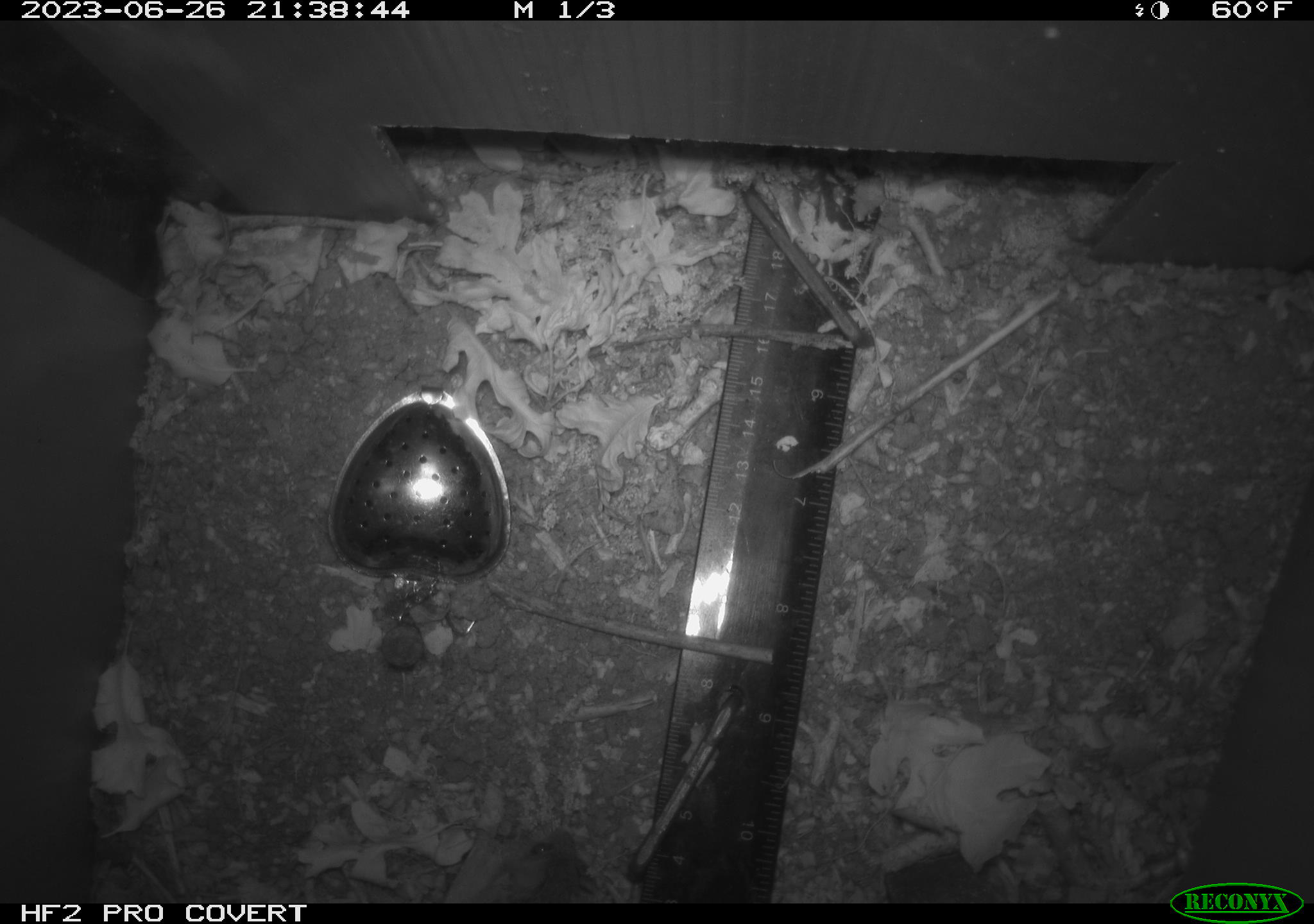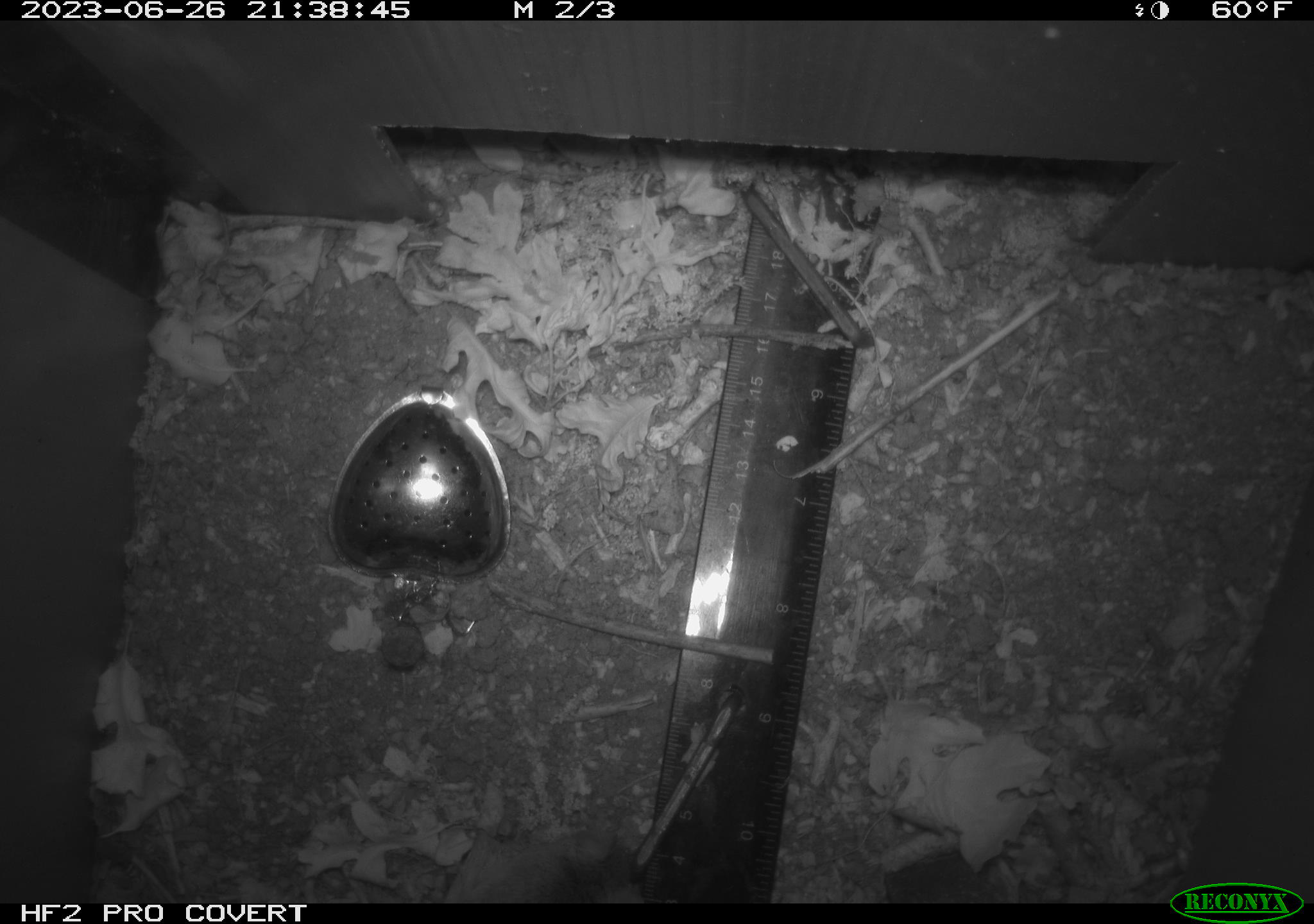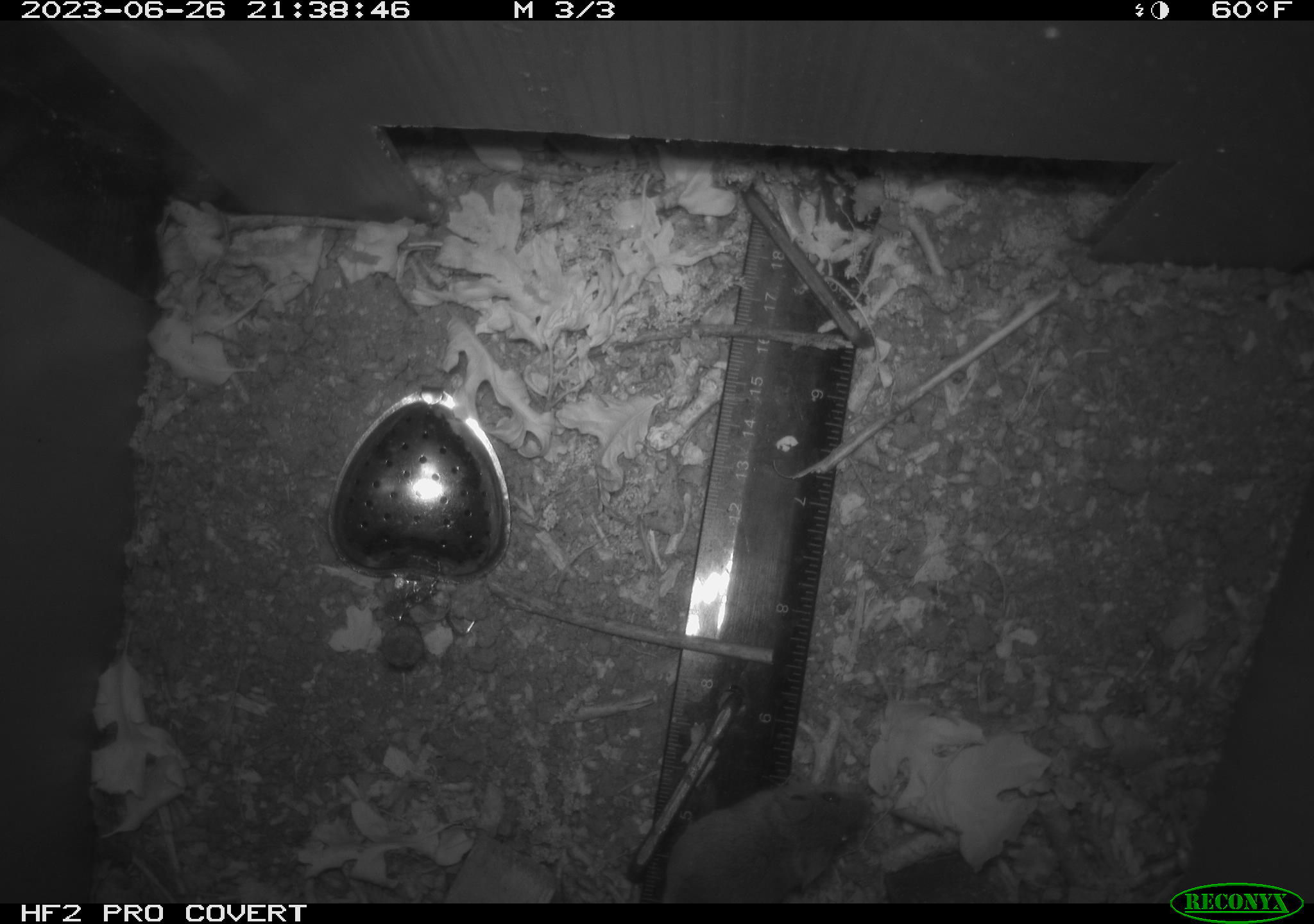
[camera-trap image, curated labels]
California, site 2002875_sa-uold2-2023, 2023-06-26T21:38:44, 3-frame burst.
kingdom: Animalia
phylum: Chordata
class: Mammalia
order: Rodentia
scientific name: Rodentia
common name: mouse species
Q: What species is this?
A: Mouse species (Rodentia).